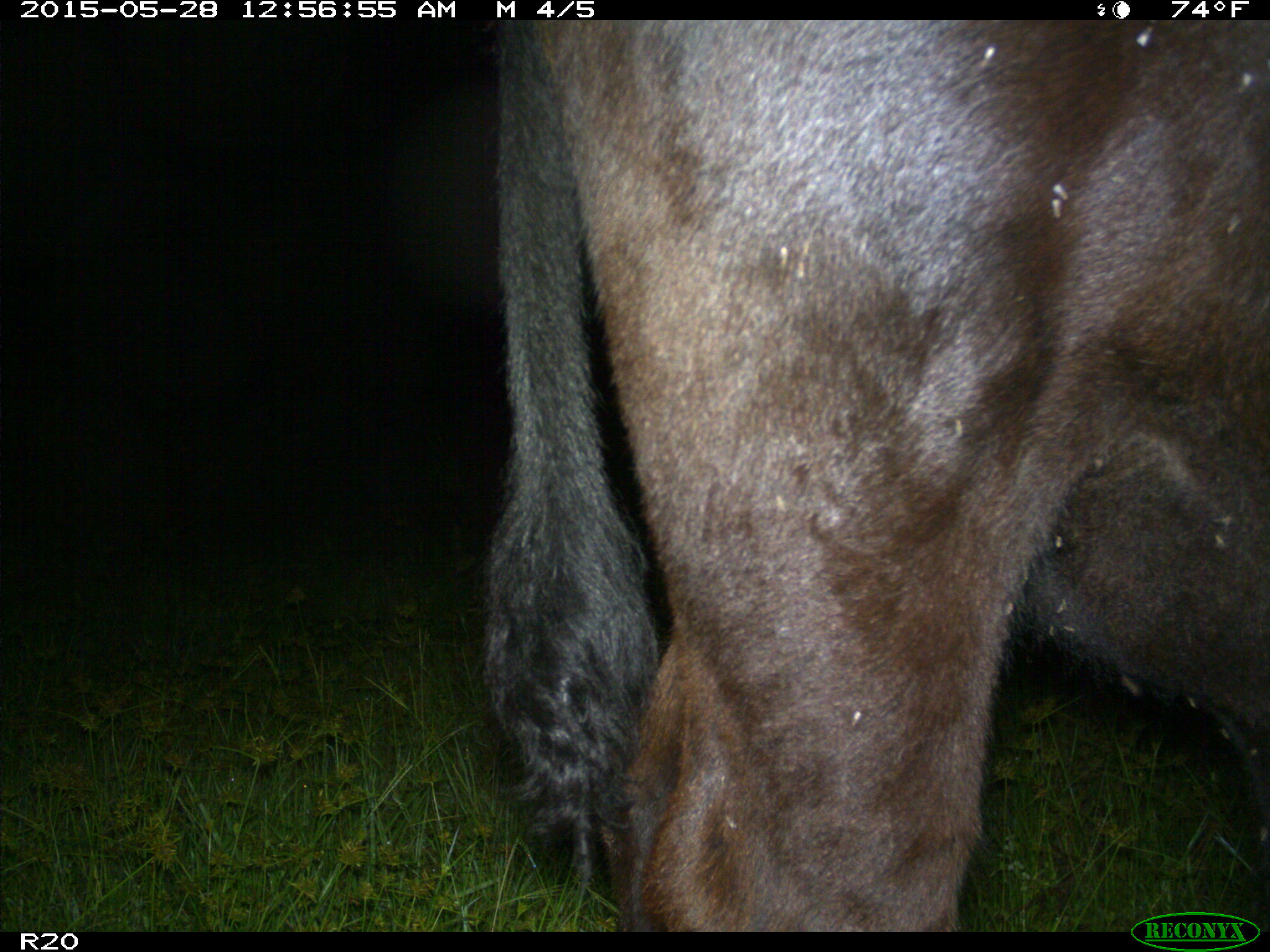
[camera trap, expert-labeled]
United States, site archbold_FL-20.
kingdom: Animalia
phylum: Chordata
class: Mammalia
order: Artiodactyla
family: Bovidae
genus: Bos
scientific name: Bos taurus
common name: domestic cow